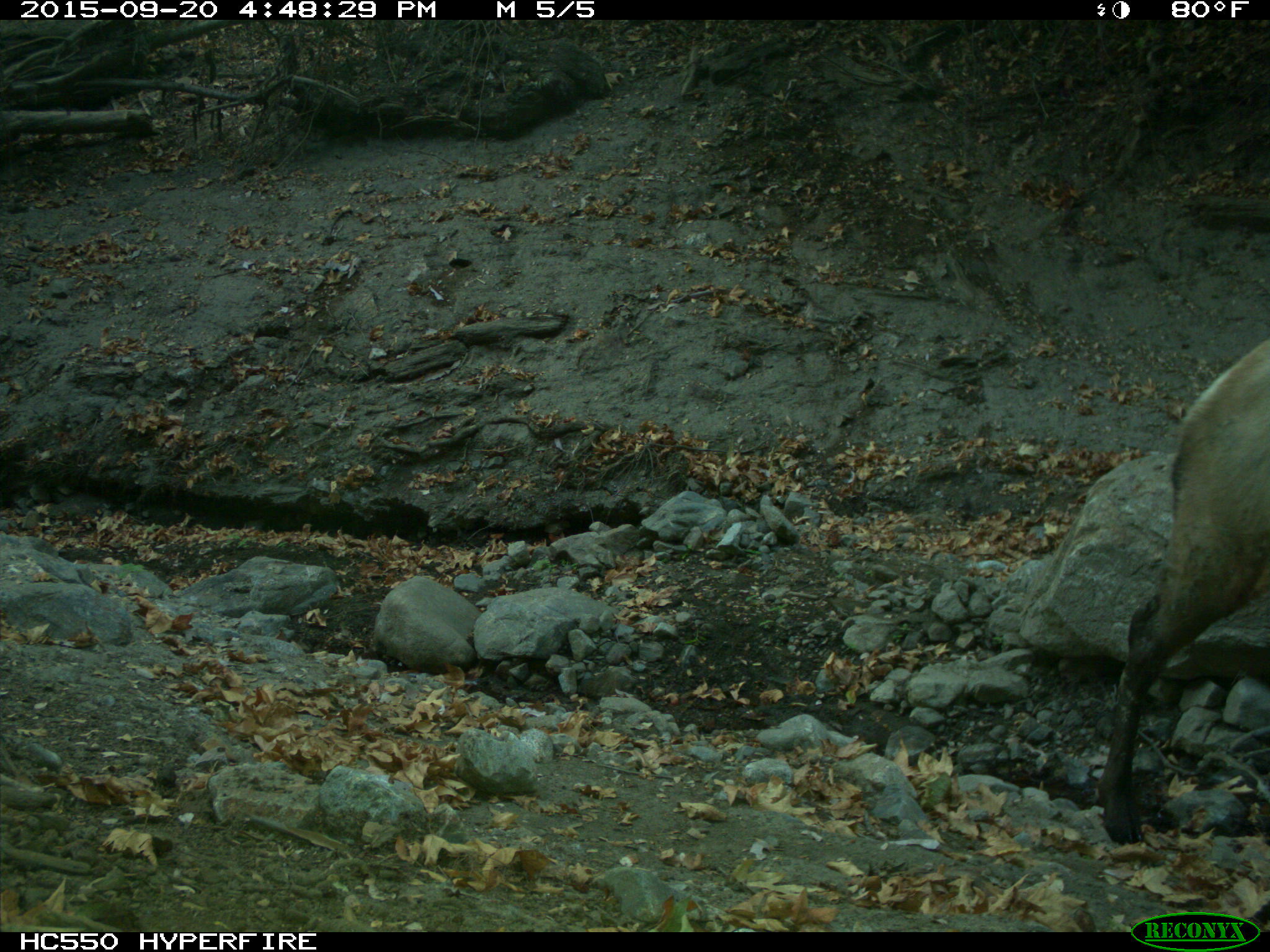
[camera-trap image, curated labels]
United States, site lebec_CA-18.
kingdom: Animalia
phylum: Chordata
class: Mammalia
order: Artiodactyla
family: Cervidae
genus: Cervus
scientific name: Cervus canadensis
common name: elk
Cervus canadensis (elk).